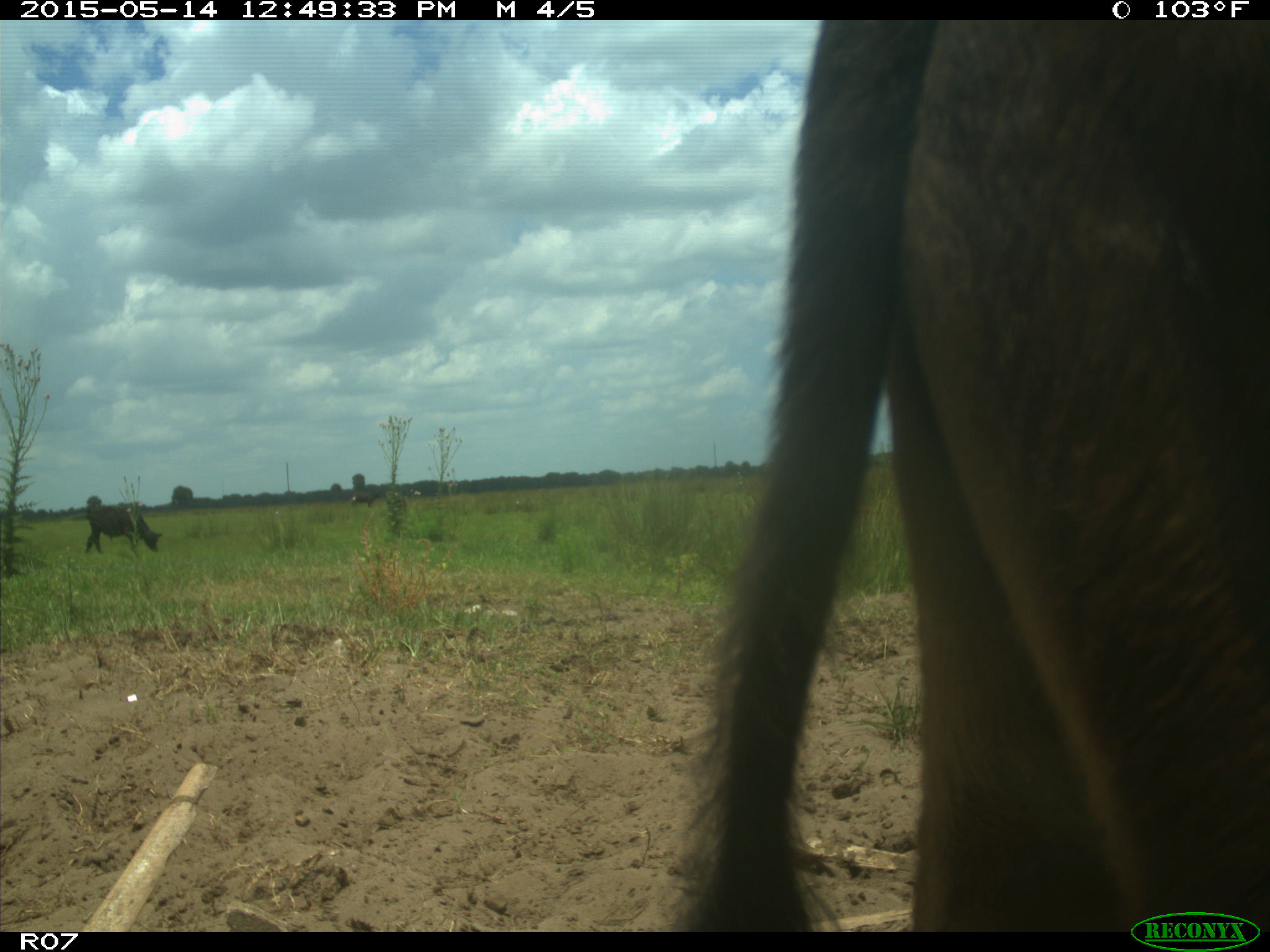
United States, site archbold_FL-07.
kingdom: Animalia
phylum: Chordata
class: Mammalia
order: Artiodactyla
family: Bovidae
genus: Bos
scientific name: Bos taurus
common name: domestic cow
Bos taurus (domestic cow).